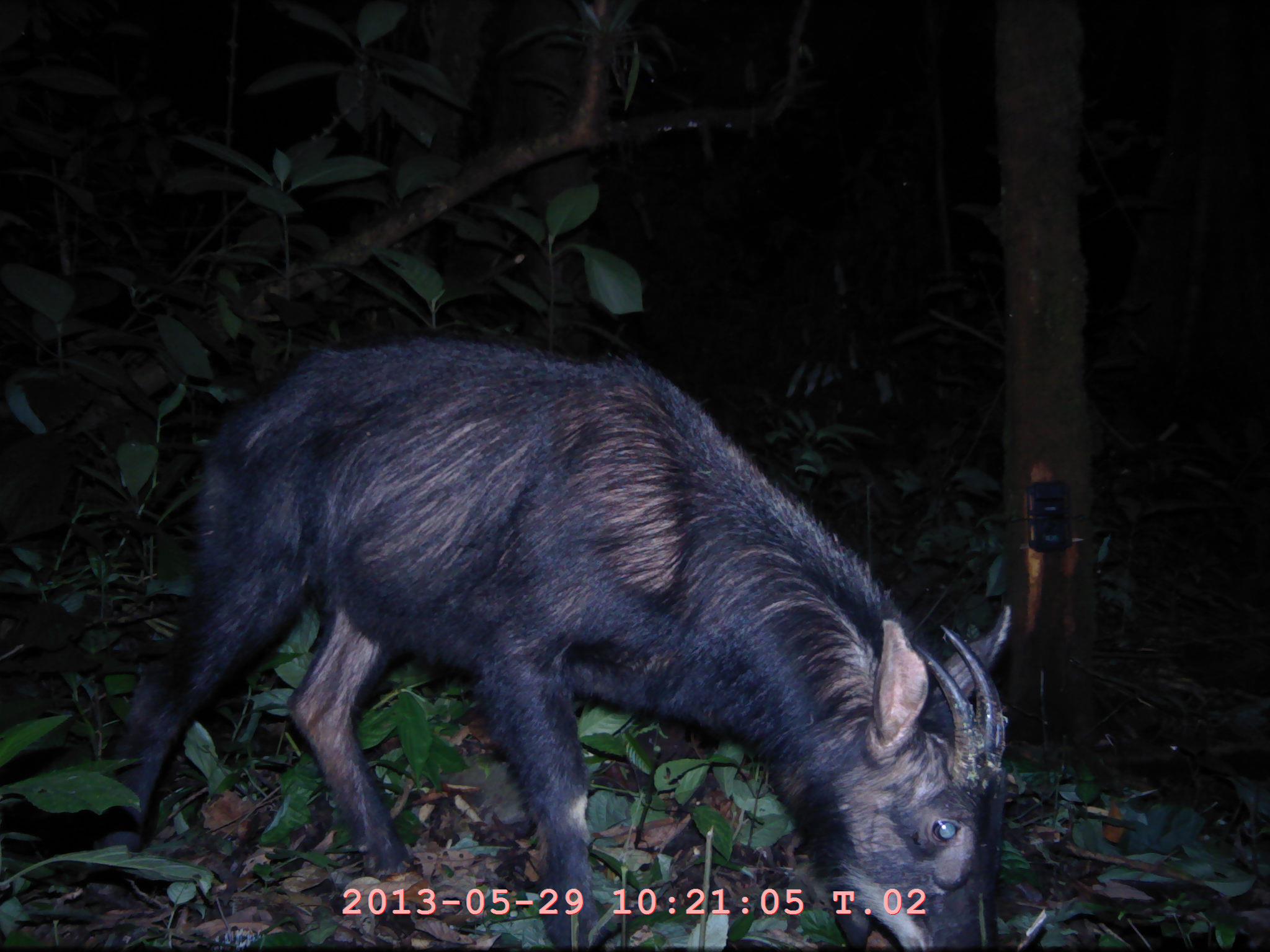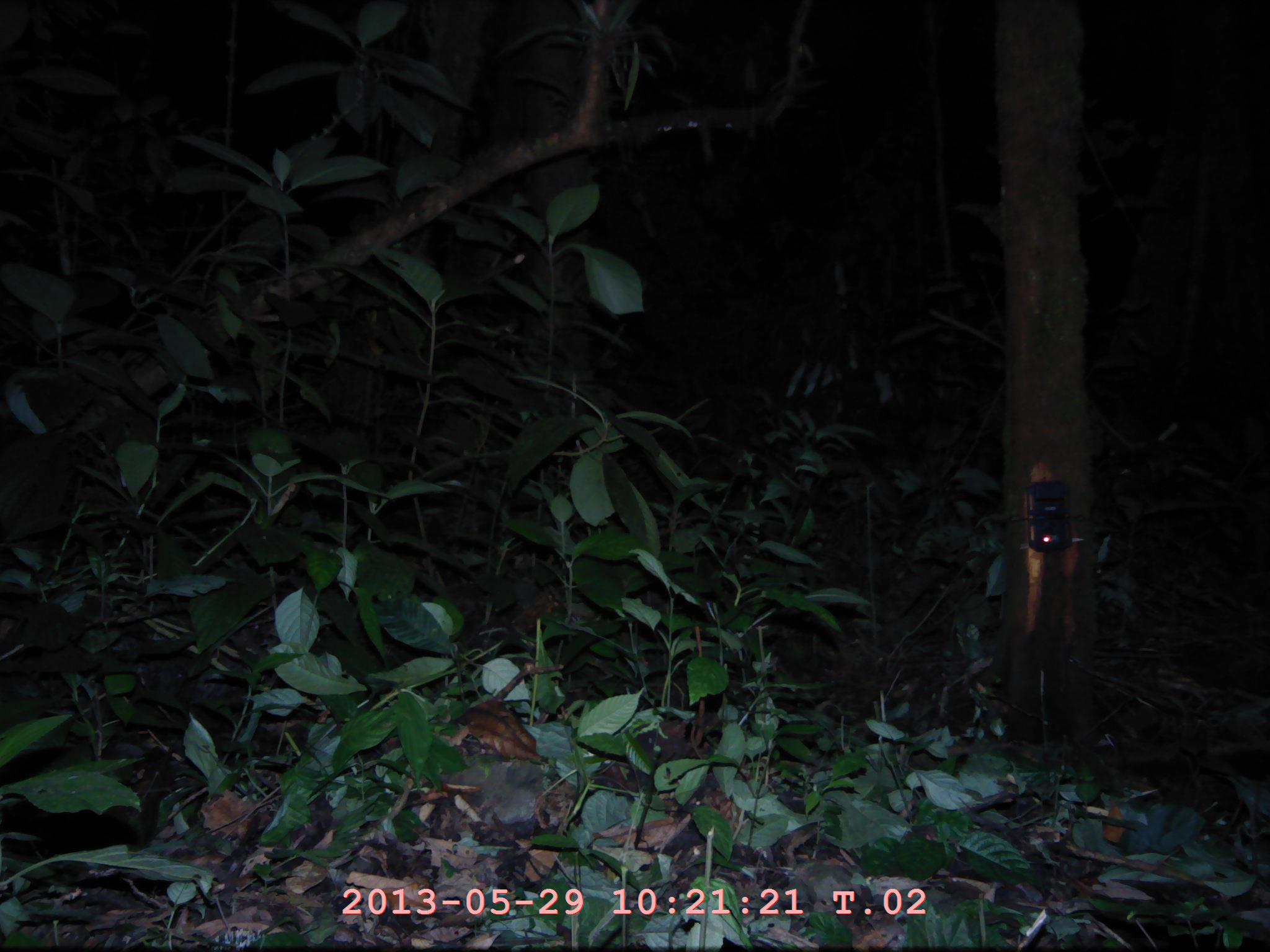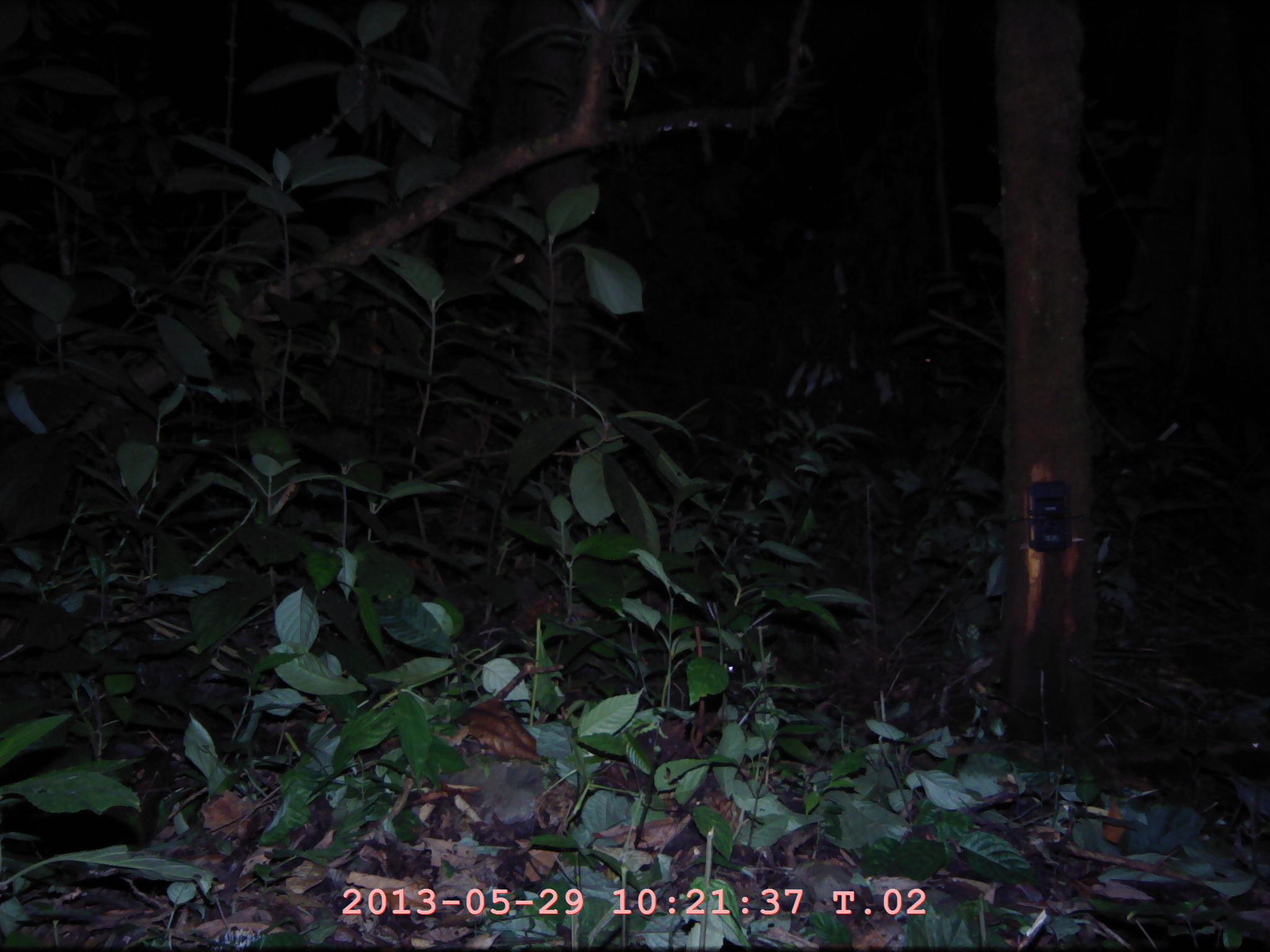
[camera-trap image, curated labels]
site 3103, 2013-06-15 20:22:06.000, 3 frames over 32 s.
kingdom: Animalia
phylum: Chordata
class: Mammalia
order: Artiodactyla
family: Bovidae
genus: Capricornis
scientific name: Capricornis sumatraensis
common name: southern serow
Capricornis sumatraensis (southern serow), count 1.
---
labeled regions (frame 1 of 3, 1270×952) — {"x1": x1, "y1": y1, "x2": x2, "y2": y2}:
capricornis sumatraensis: {"x1": 82, "y1": 342, "x2": 1003, "y2": 952}